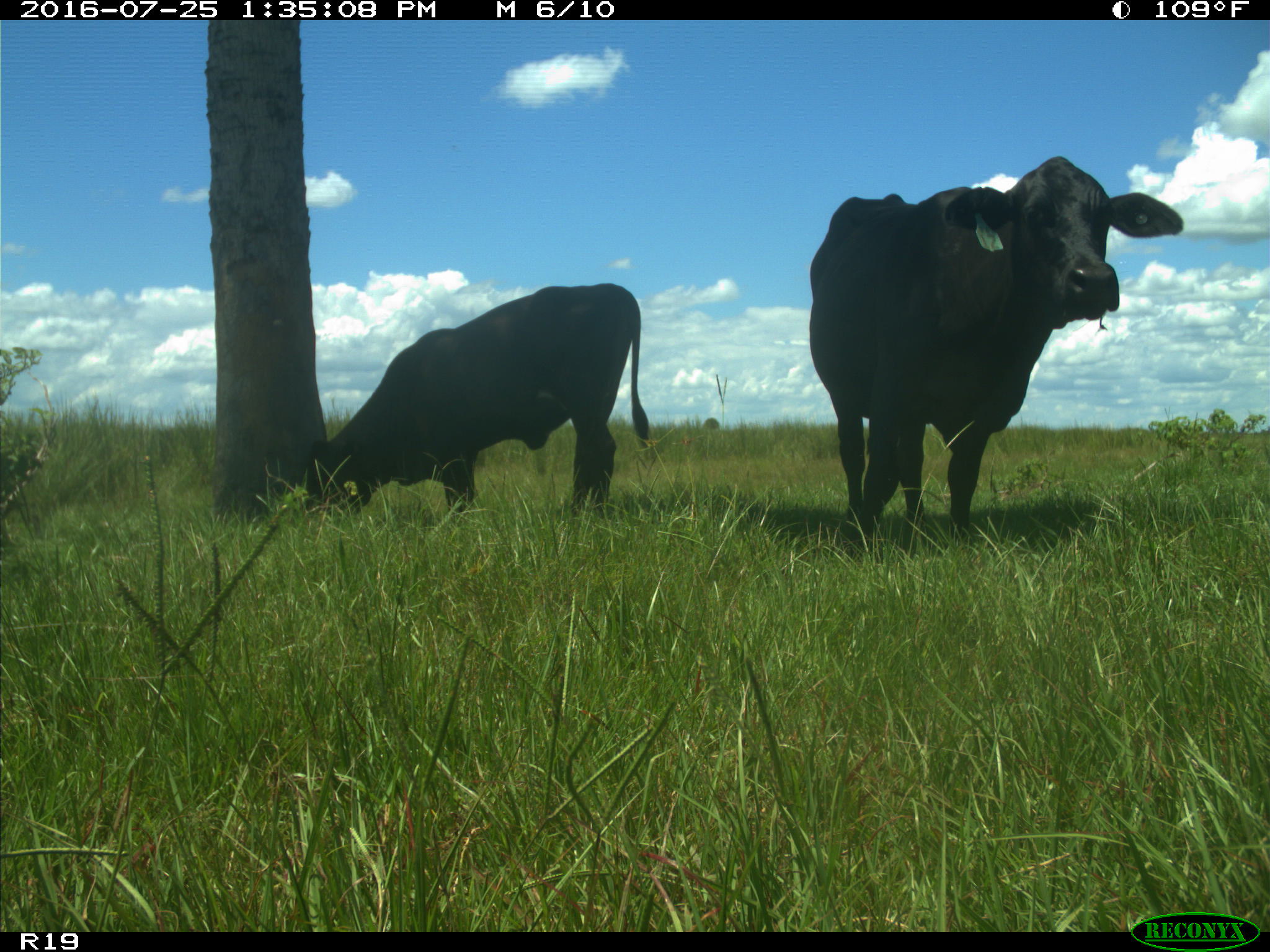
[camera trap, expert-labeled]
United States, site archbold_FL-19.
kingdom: Animalia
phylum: Chordata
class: Mammalia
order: Artiodactyla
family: Bovidae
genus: Bos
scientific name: Bos taurus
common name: domestic cow